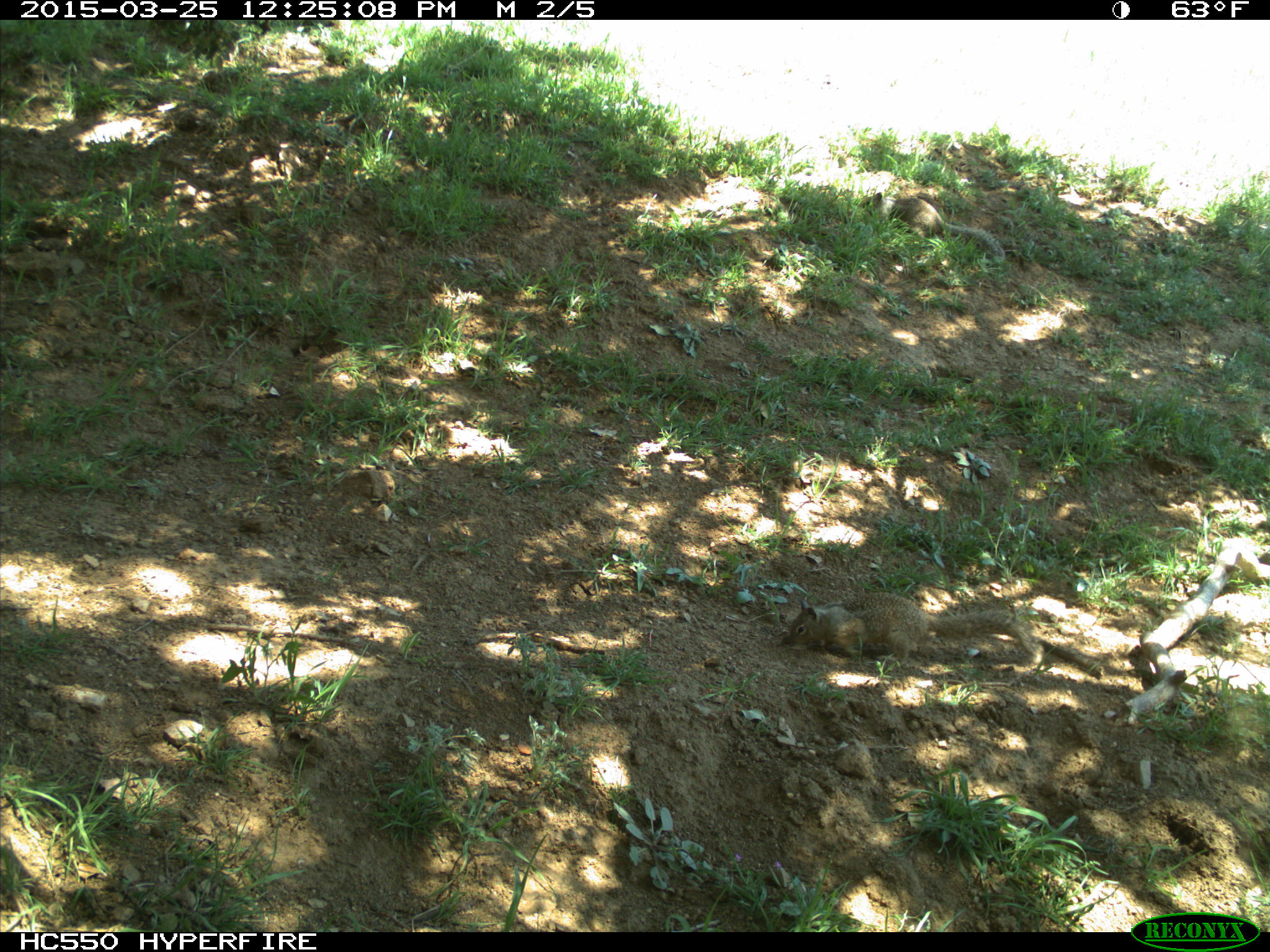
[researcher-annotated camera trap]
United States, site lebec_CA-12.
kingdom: Animalia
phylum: Chordata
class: Mammalia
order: Rodentia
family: Sciuridae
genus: Otospermophilus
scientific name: Otospermophilus beecheyi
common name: california ground squirrel